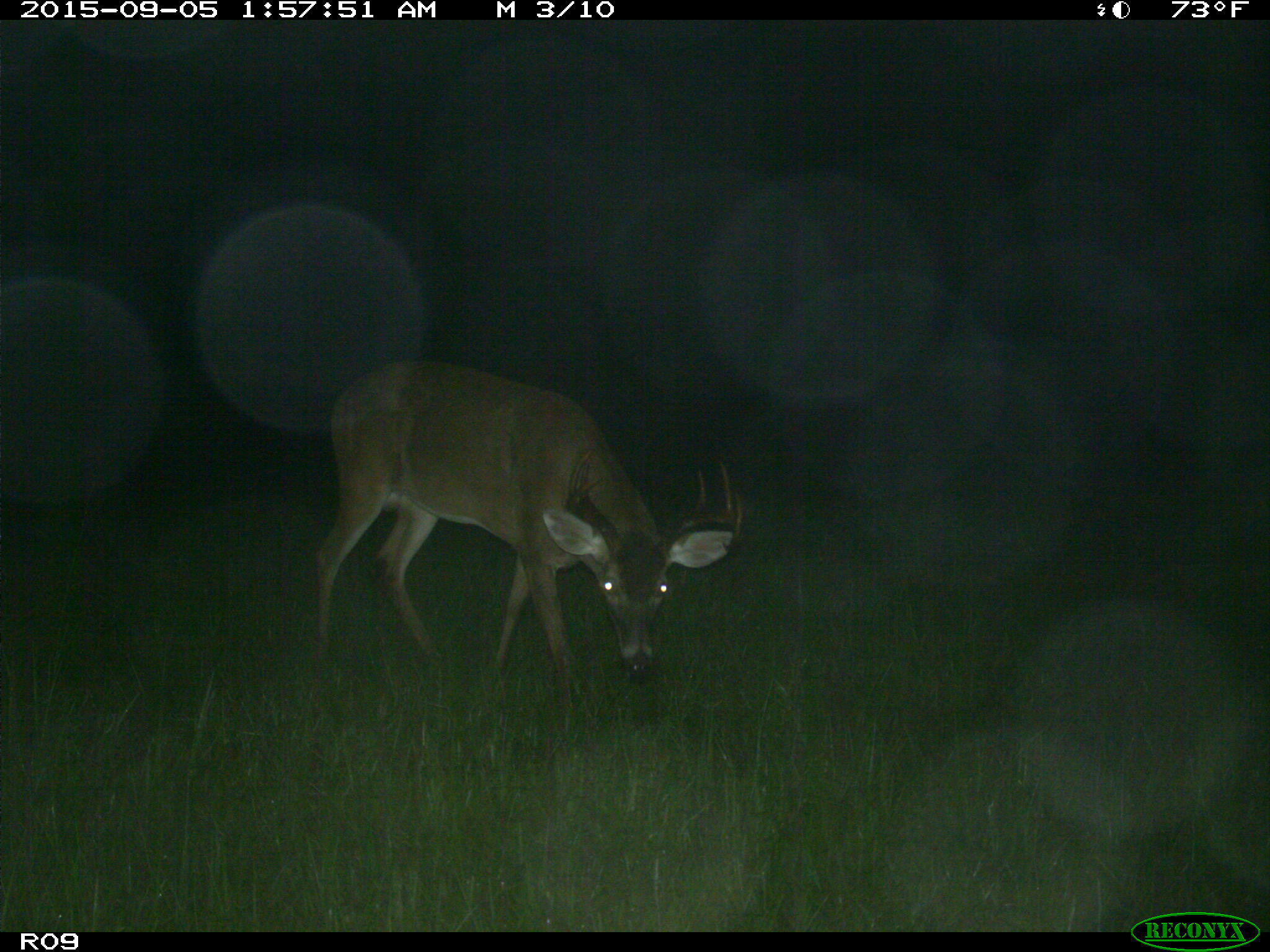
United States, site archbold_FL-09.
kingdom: Animalia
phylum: Chordata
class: Mammalia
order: Artiodactyla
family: Cervidae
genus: Odocoileus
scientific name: Odocoileus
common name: deer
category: unidentified deer